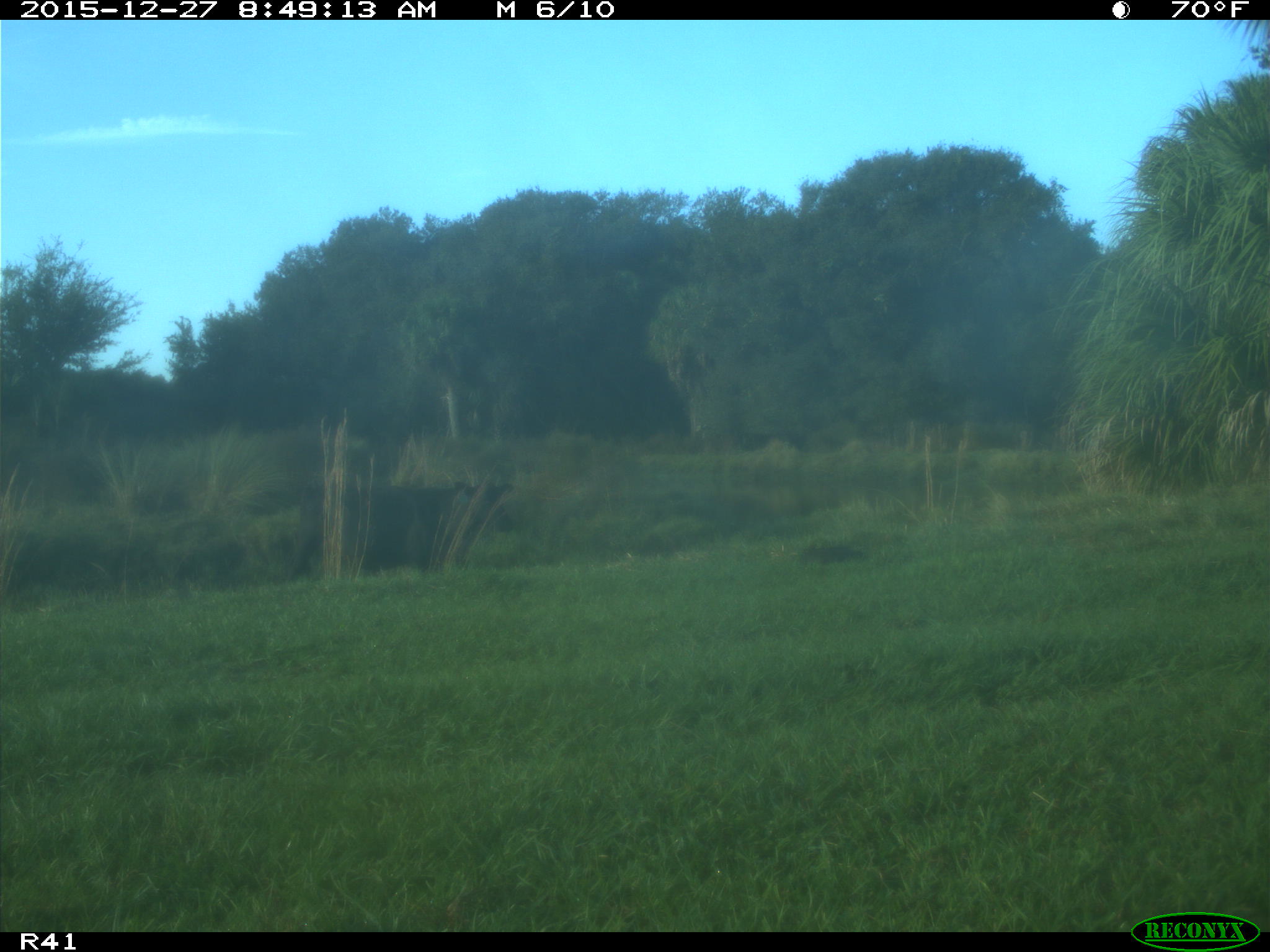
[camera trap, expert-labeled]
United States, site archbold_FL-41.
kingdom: Animalia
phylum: Chordata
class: Mammalia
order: Artiodactyla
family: Bovidae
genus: Bos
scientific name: Bos taurus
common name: domestic cow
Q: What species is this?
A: Bos taurus (domestic cow).